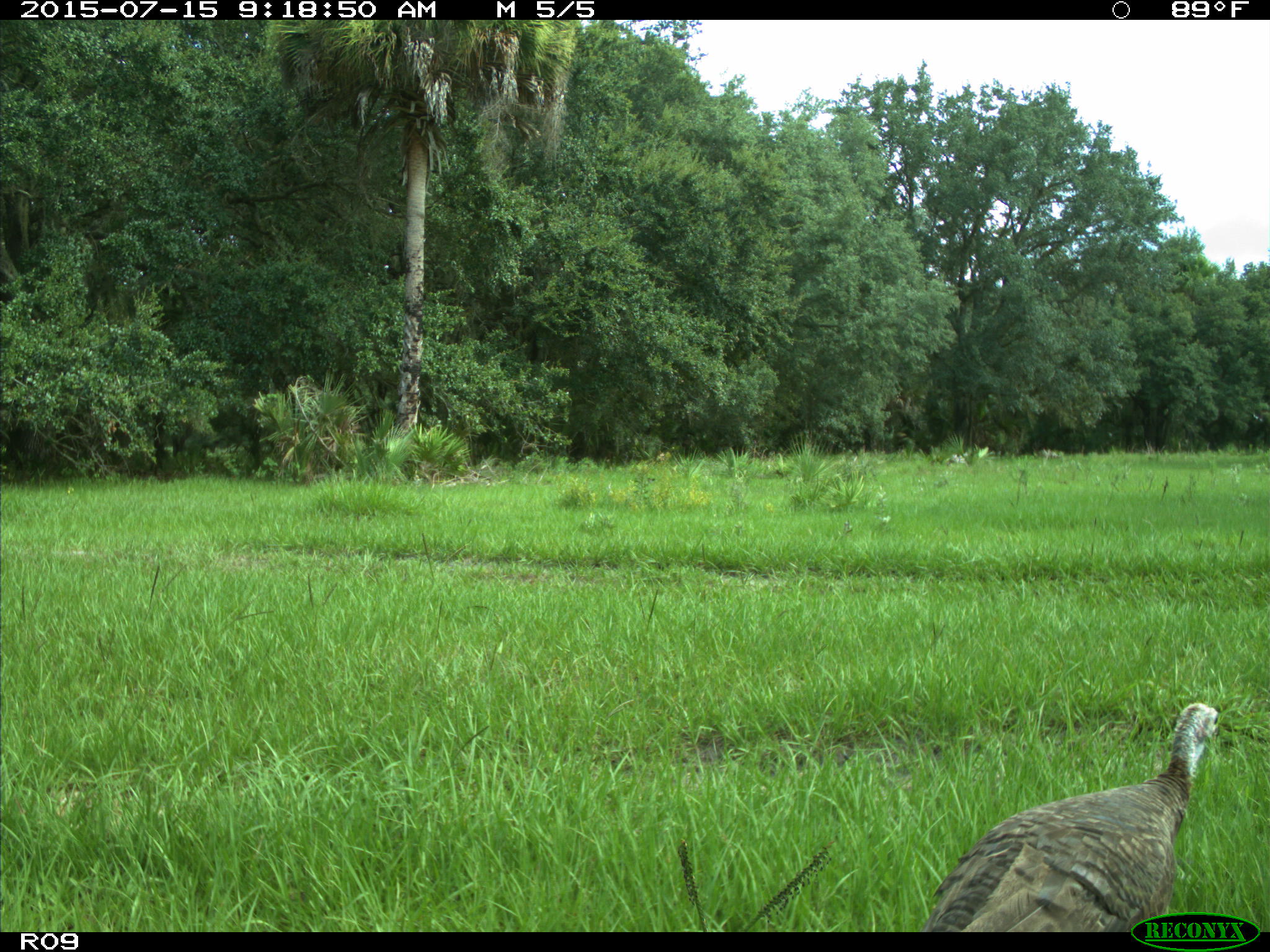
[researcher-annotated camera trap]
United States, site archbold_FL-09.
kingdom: Animalia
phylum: Chordata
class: Aves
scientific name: Aves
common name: birds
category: unidentified bird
Unidentified bird (birds) (Aves).